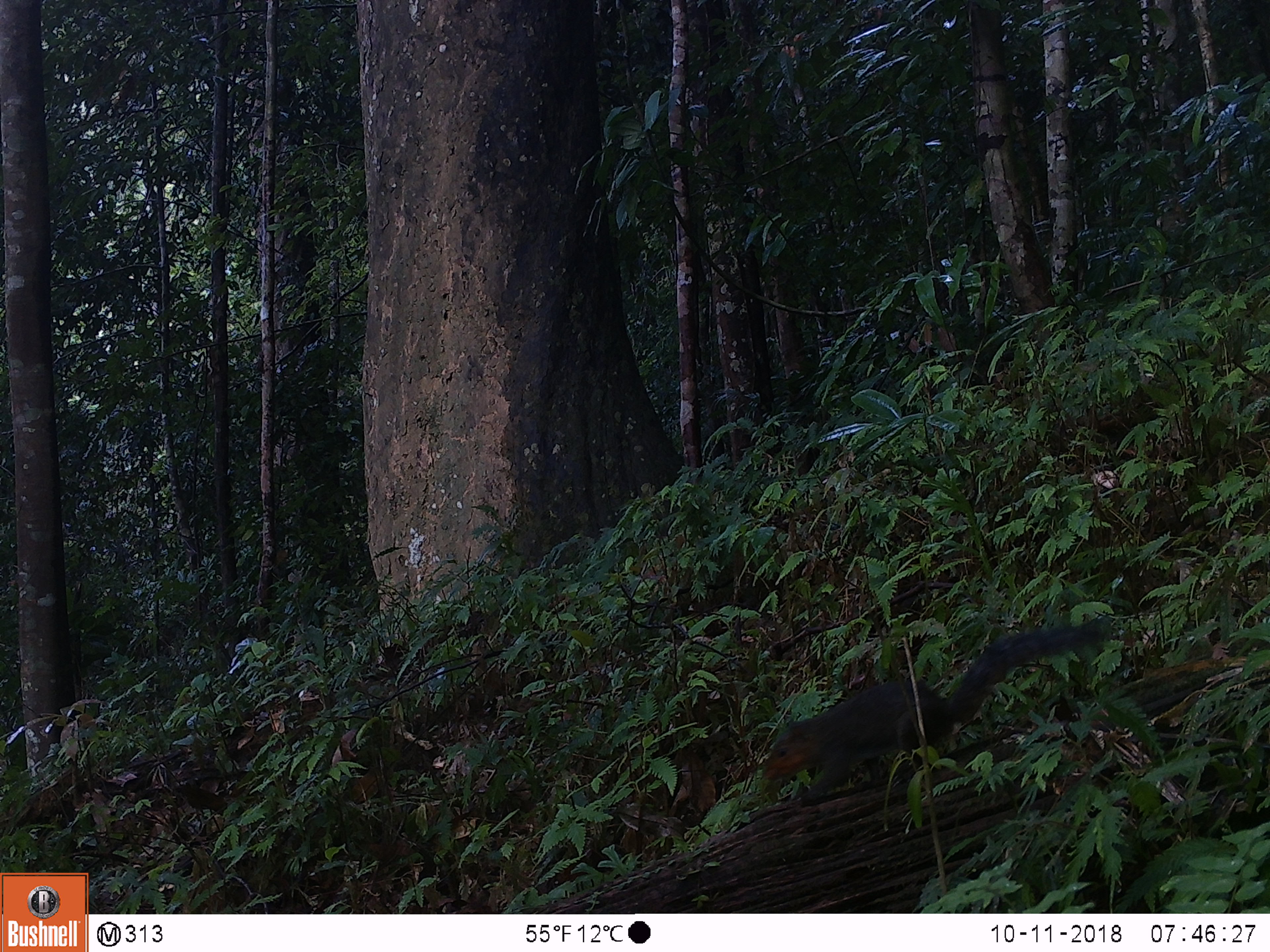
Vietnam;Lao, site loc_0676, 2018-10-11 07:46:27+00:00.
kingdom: Animalia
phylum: Chordata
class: Mammalia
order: Rodentia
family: Sciuridae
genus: Dremomys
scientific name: Dremomys rufigenis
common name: red-cheeked squirrel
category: red cheeked squirrel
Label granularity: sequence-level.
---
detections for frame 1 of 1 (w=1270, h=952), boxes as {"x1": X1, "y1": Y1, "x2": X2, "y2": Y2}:
red cheeked squirrel: {"x1": 764, "y1": 615, "x2": 1111, "y2": 806}